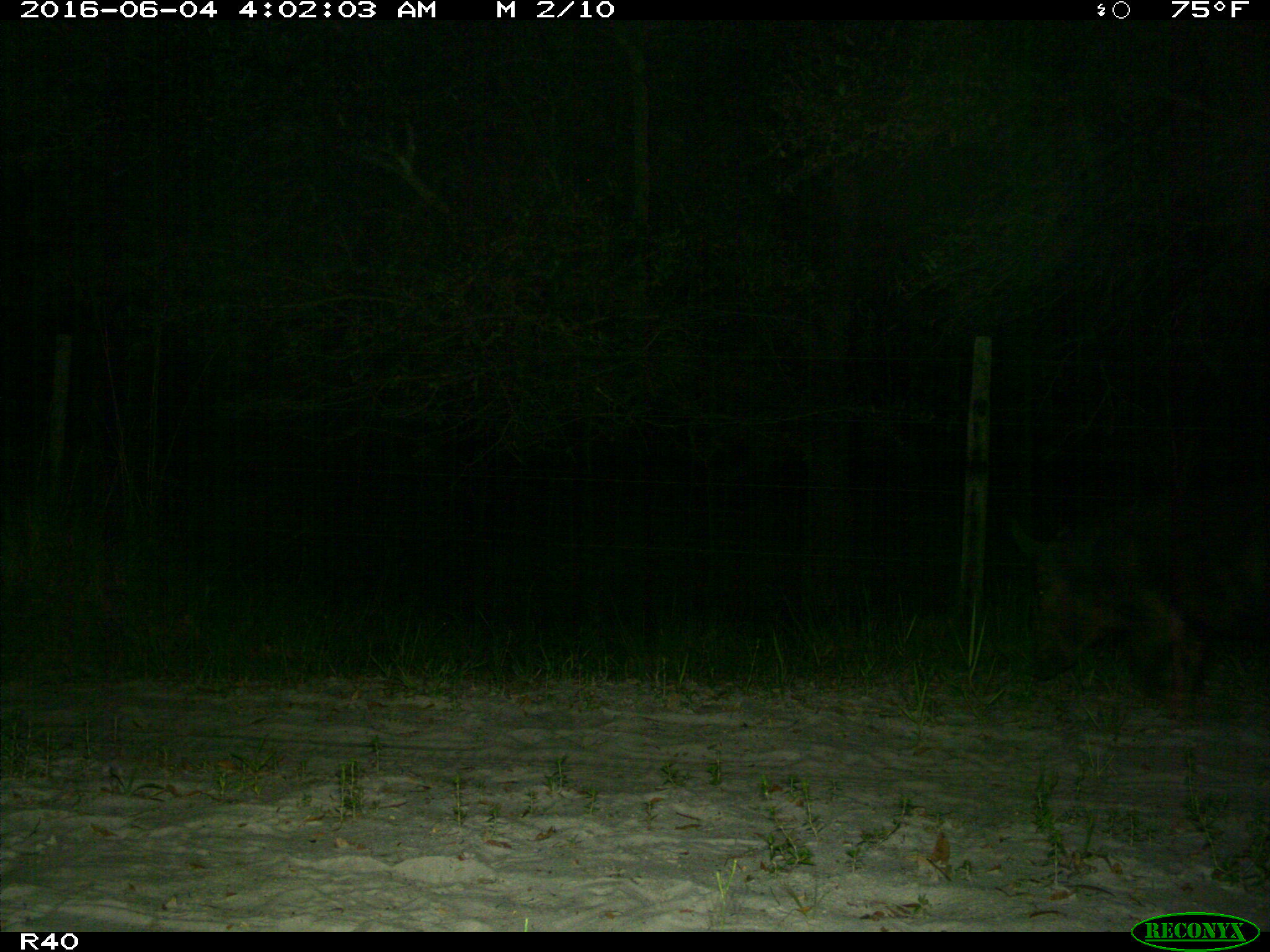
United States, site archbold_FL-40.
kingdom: Animalia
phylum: Chordata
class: Mammalia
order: Artiodactyla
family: Suidae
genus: Sus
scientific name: Sus scrofa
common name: wild boar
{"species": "Sus scrofa (wild boar)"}